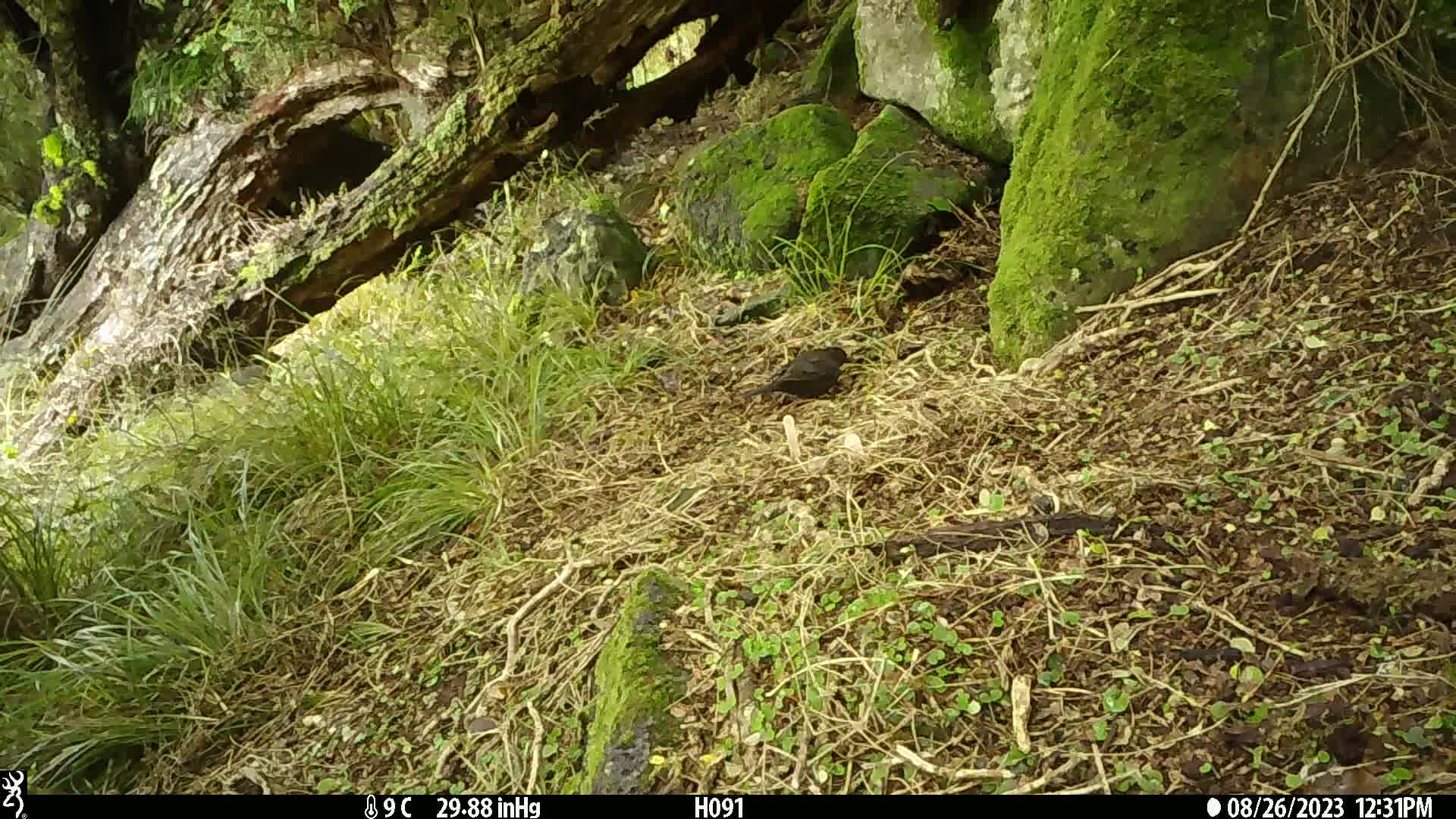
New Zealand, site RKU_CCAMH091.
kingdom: Animalia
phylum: Chordata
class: Aves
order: Passeriformes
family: Turdidae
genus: Turdus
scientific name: Turdus merula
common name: eurasian blackbird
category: blackbird